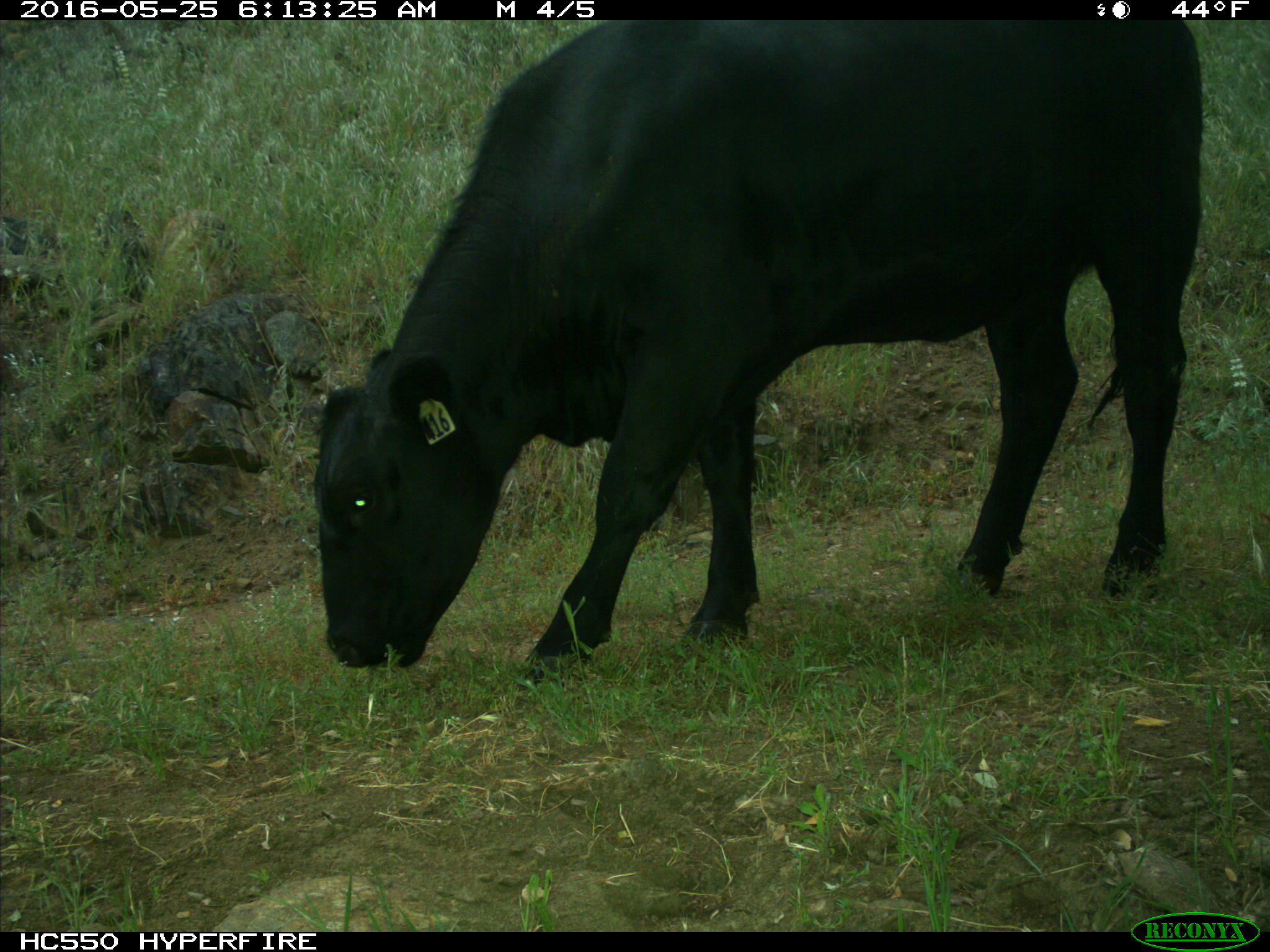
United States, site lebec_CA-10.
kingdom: Animalia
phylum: Chordata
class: Mammalia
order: Artiodactyla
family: Bovidae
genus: Bos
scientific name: Bos taurus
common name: domestic cow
Bos taurus (domestic cow).